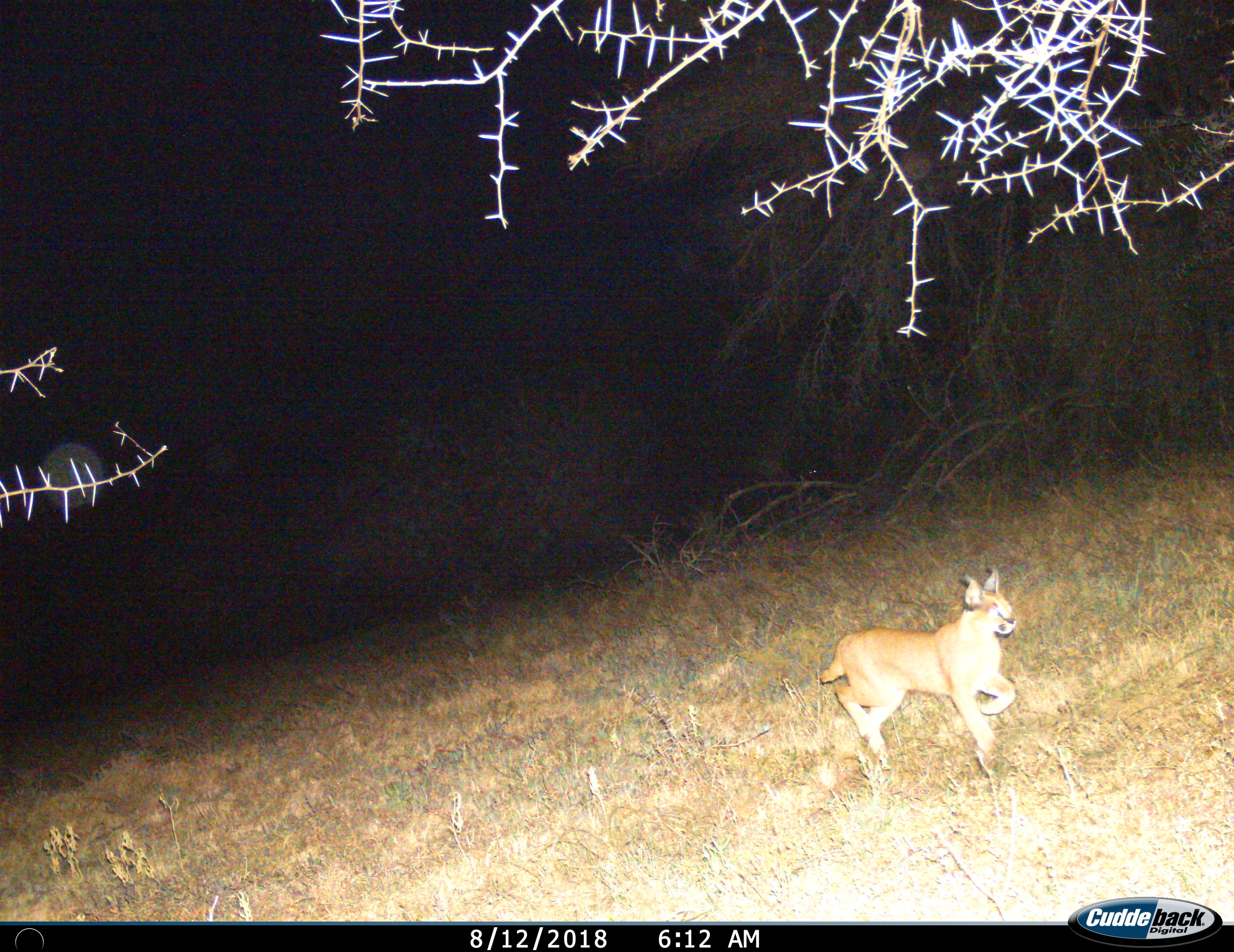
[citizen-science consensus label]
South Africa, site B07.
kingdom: Animalia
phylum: Chordata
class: Mammalia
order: Carnivora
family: Felidae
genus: Caracal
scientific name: Caracal caracal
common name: caracal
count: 1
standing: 30%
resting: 0%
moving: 70%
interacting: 0%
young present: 0%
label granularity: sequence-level